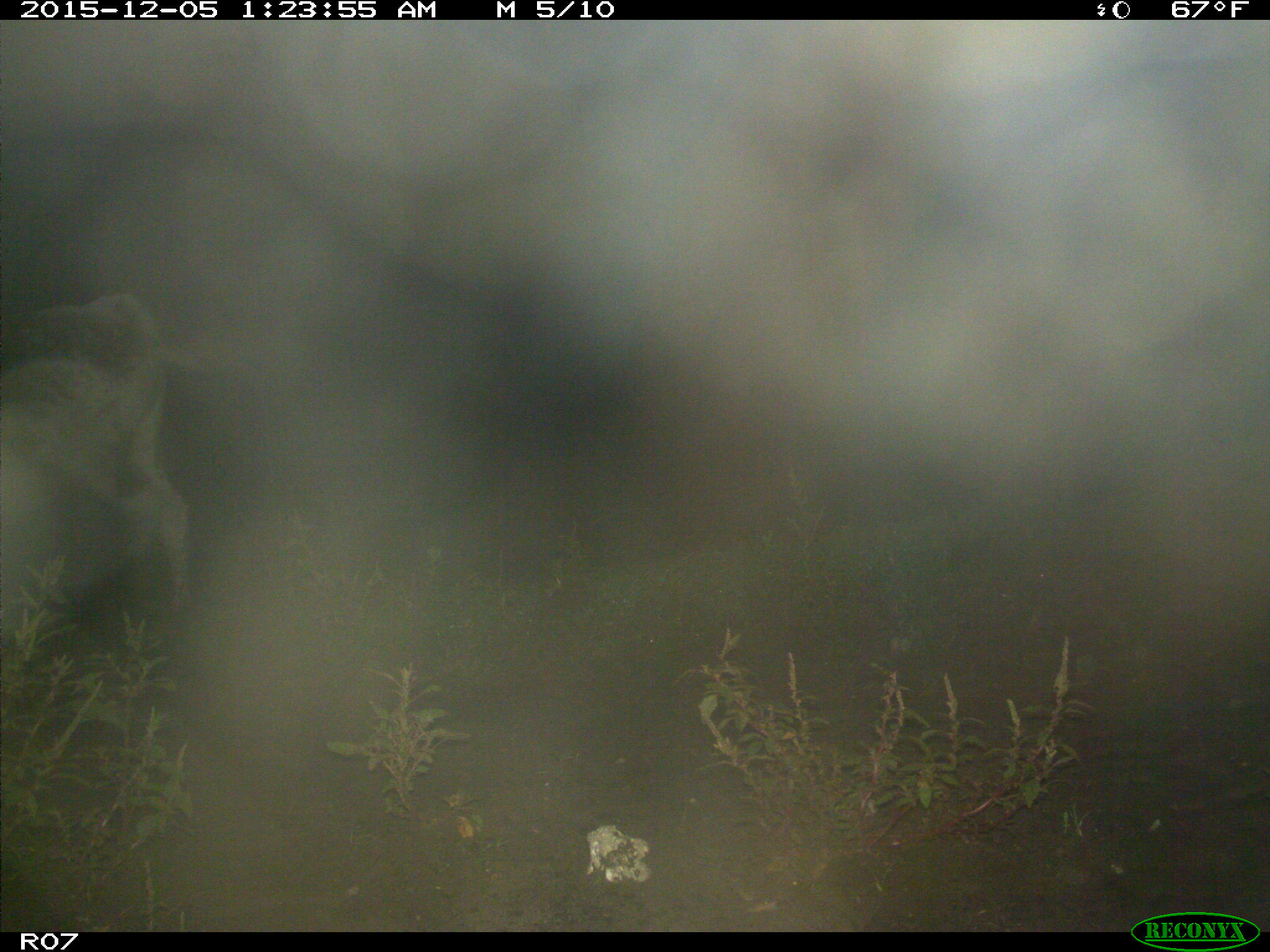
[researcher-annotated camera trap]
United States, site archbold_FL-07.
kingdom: Animalia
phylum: Chordata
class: Mammalia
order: Artiodactyla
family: Bovidae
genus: Bos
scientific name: Bos taurus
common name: domestic cow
Bos taurus (domestic cow).